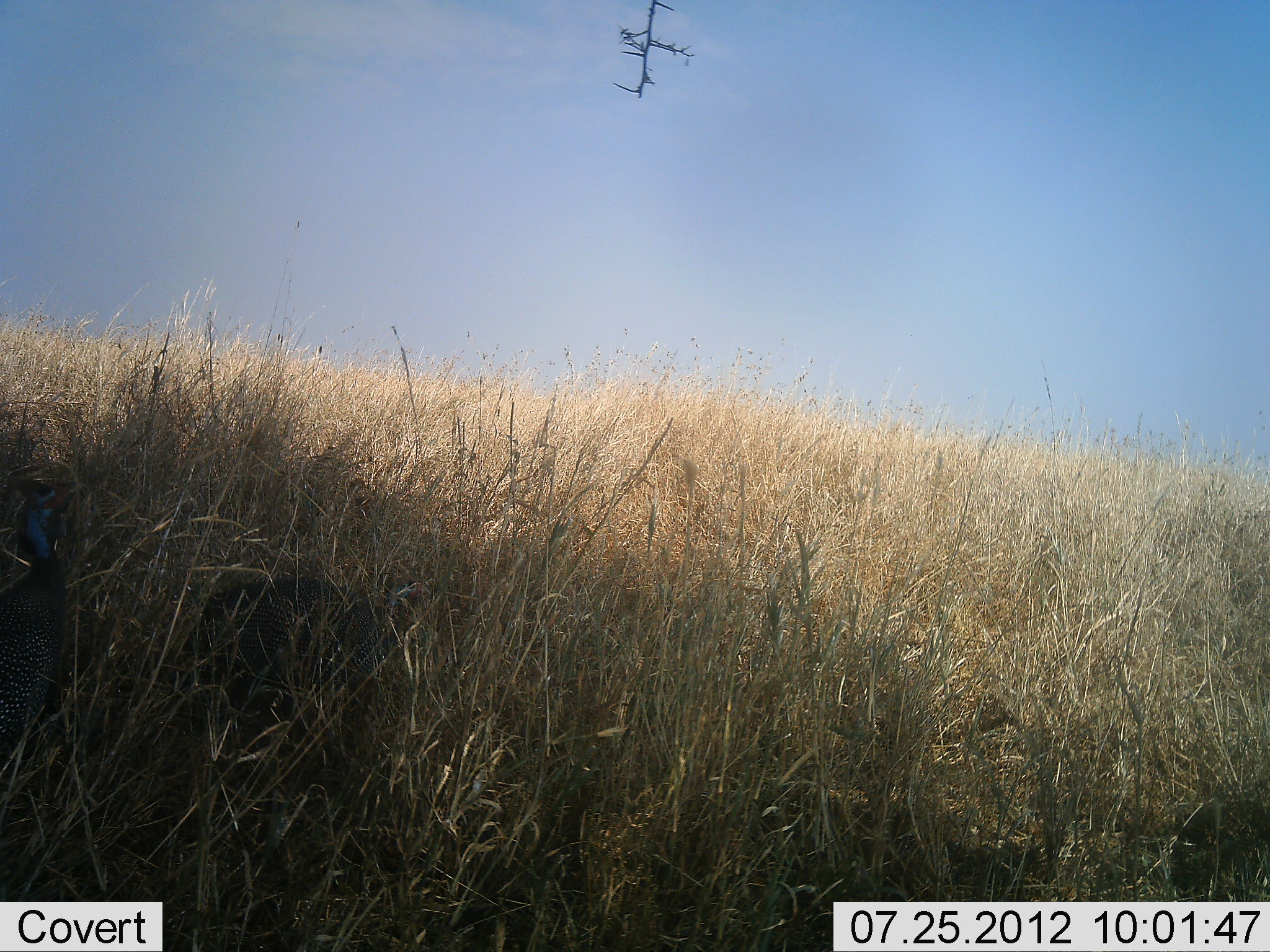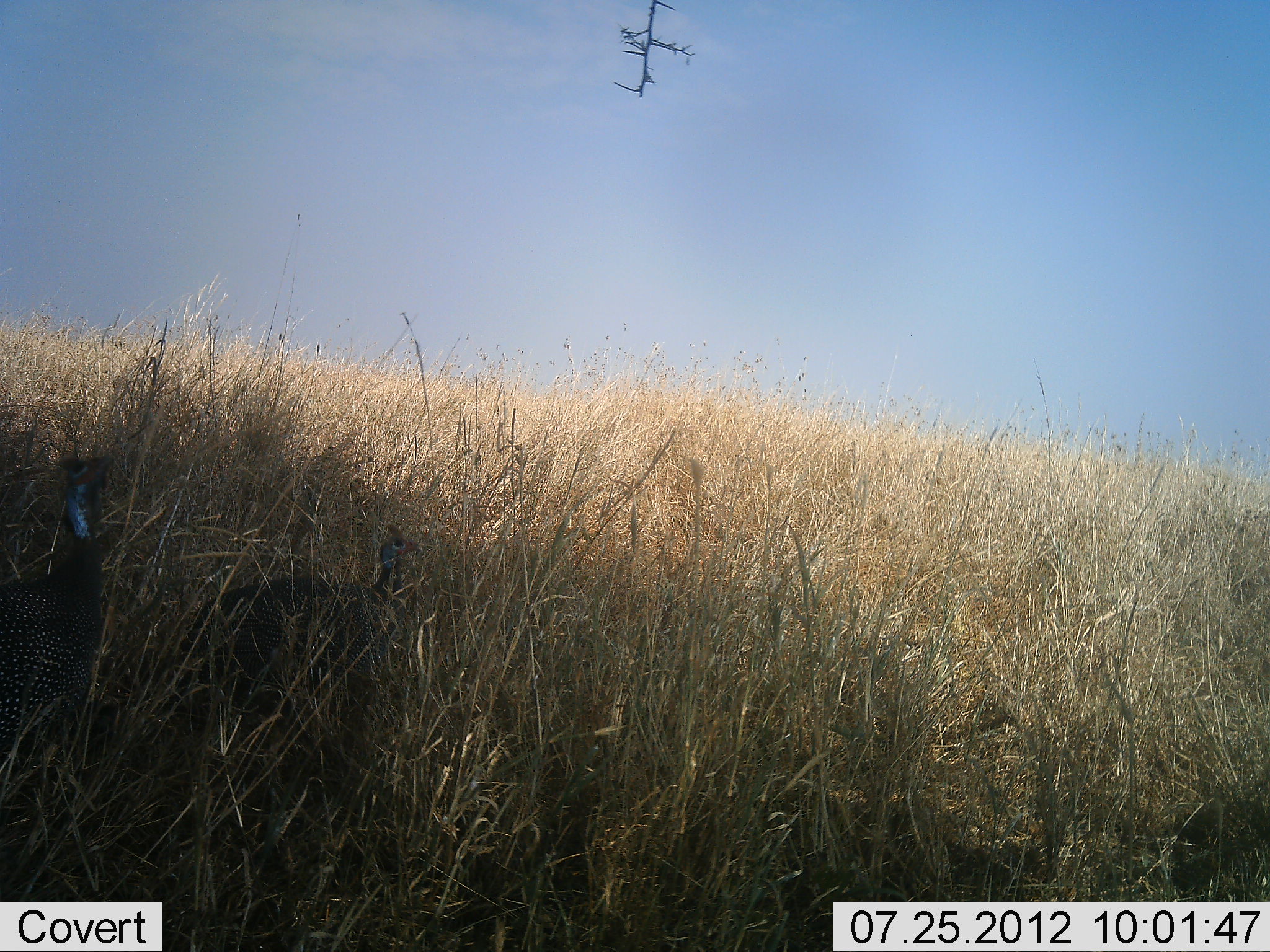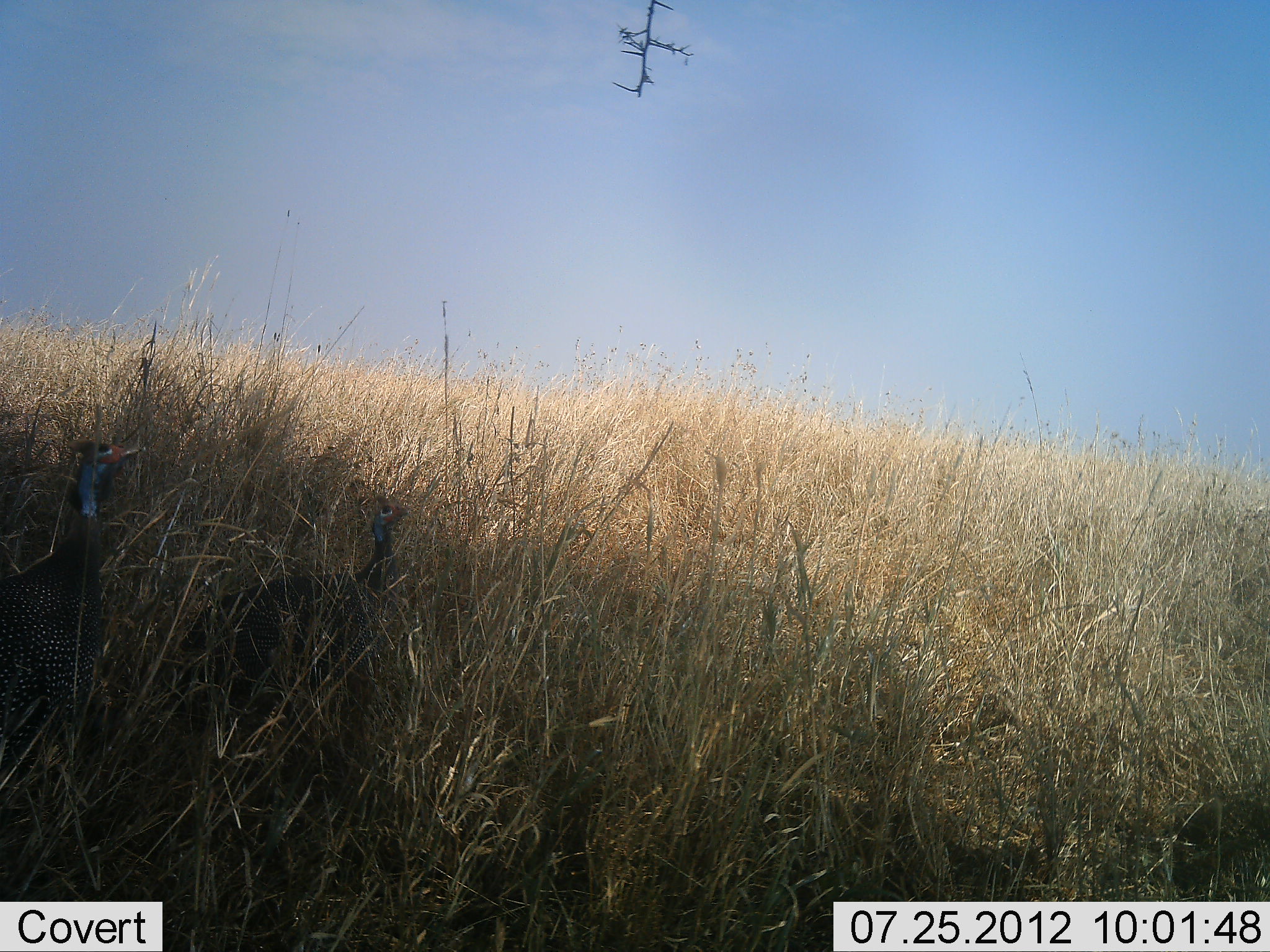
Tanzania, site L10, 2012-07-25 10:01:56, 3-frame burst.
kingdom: Animalia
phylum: Chordata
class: Aves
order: Galliformes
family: Numididae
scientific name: Numididae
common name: guinea fowl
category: guineafowl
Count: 2.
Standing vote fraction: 80%.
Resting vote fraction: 0%.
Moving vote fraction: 20%.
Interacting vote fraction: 0%.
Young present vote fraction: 0%.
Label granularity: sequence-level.